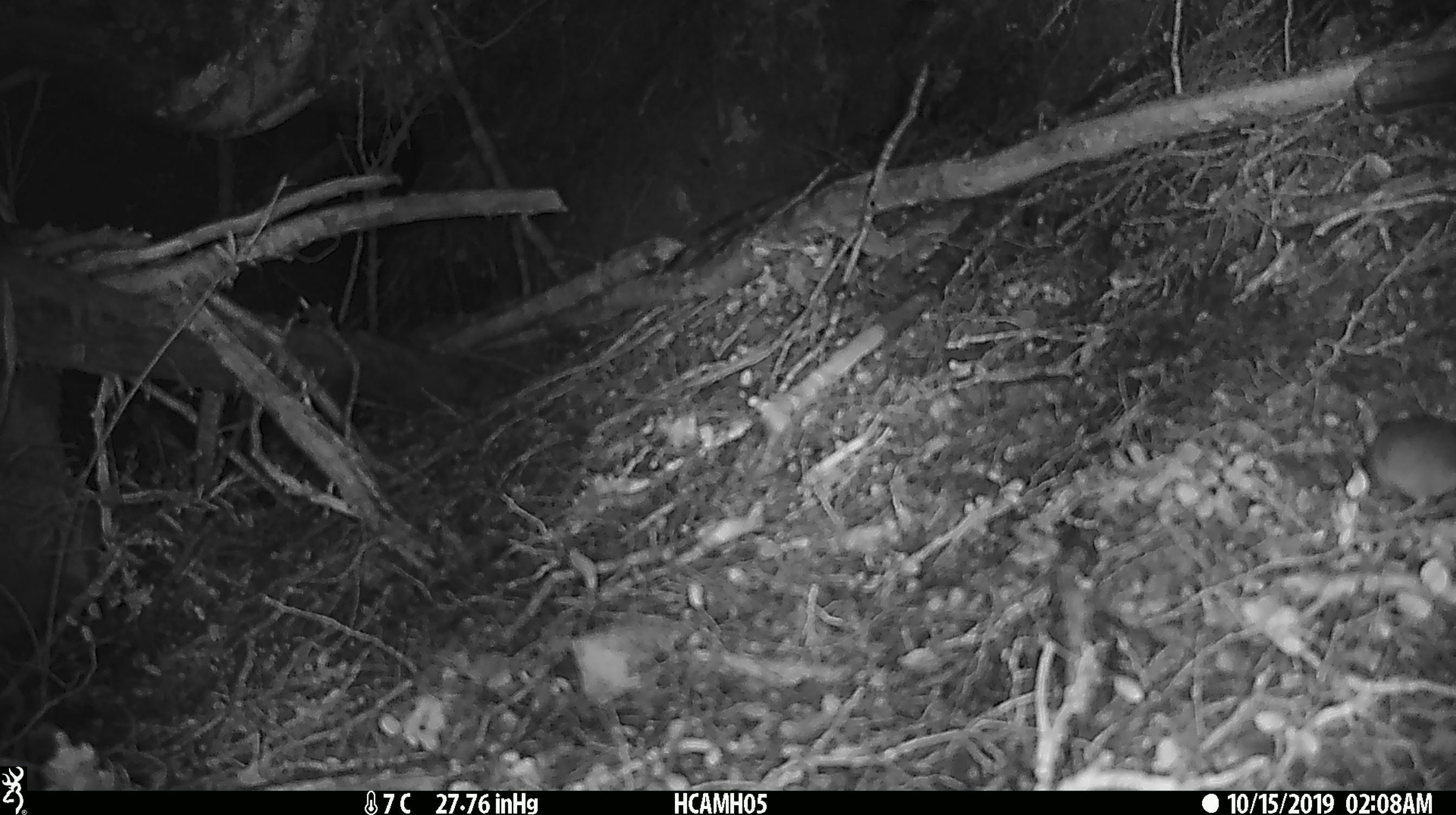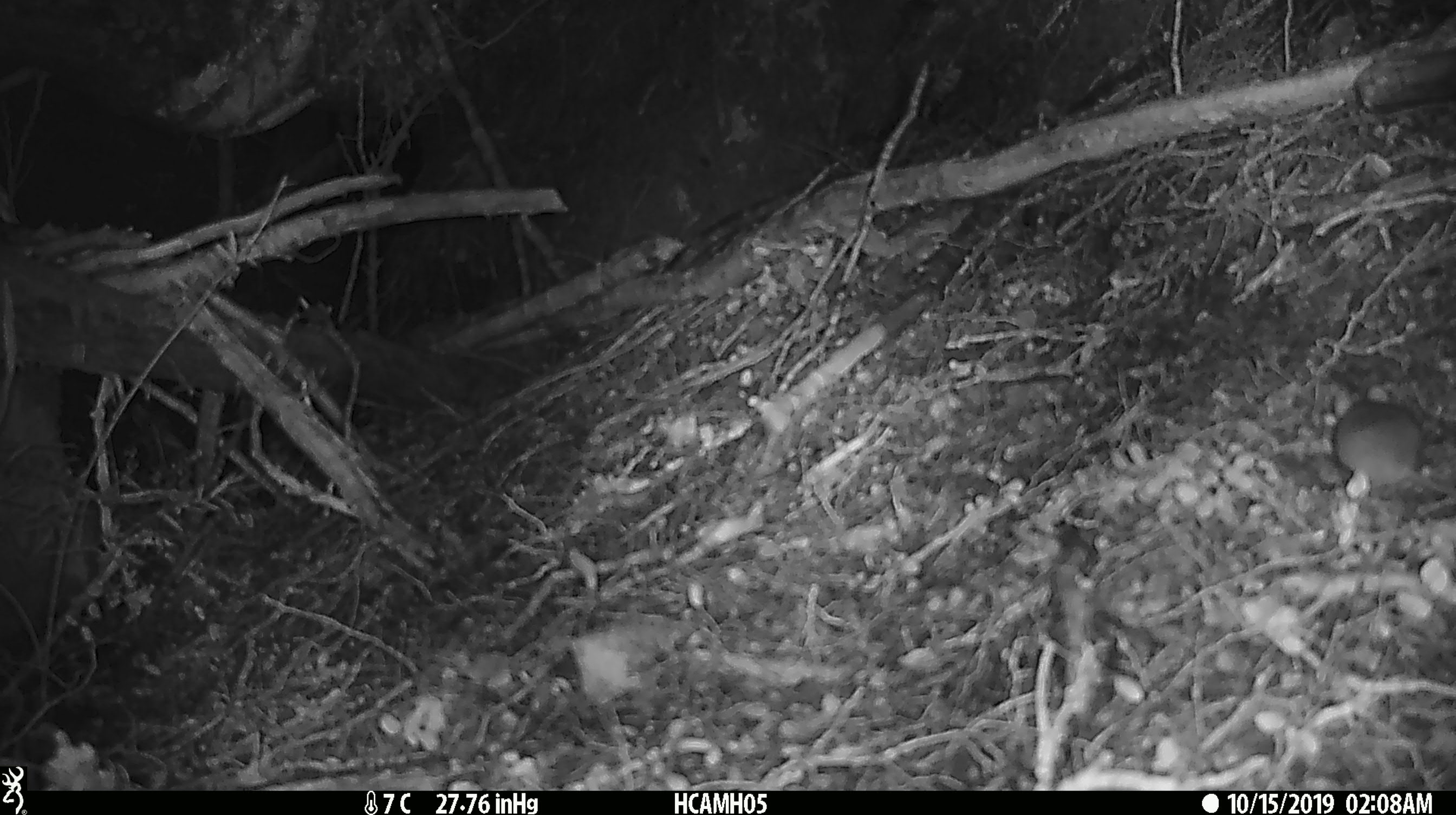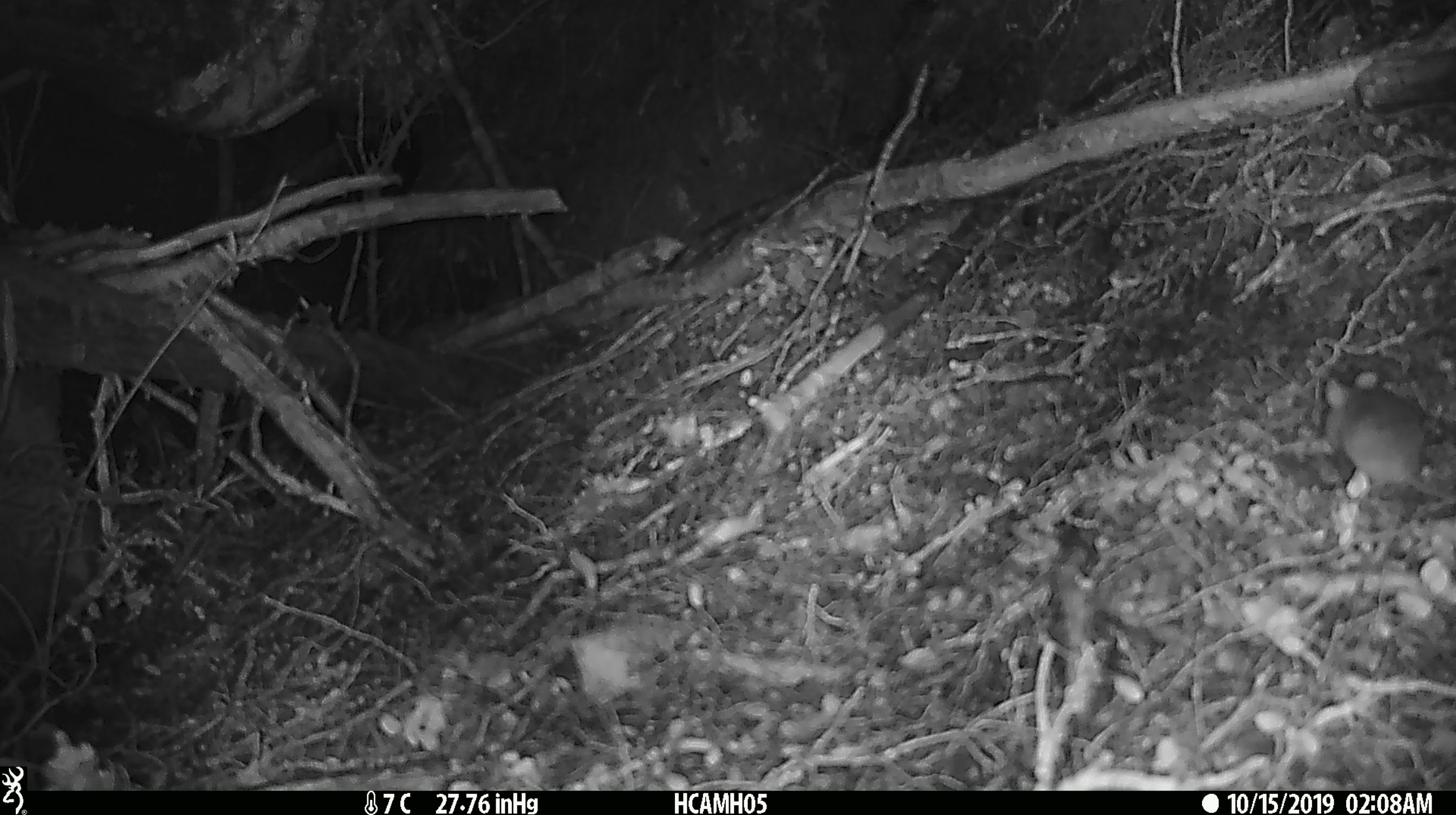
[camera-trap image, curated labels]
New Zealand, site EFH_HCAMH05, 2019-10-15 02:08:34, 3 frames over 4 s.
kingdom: Animalia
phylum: Chordata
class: Mammalia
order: Rodentia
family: Muridae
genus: Mus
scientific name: Mus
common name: mouse